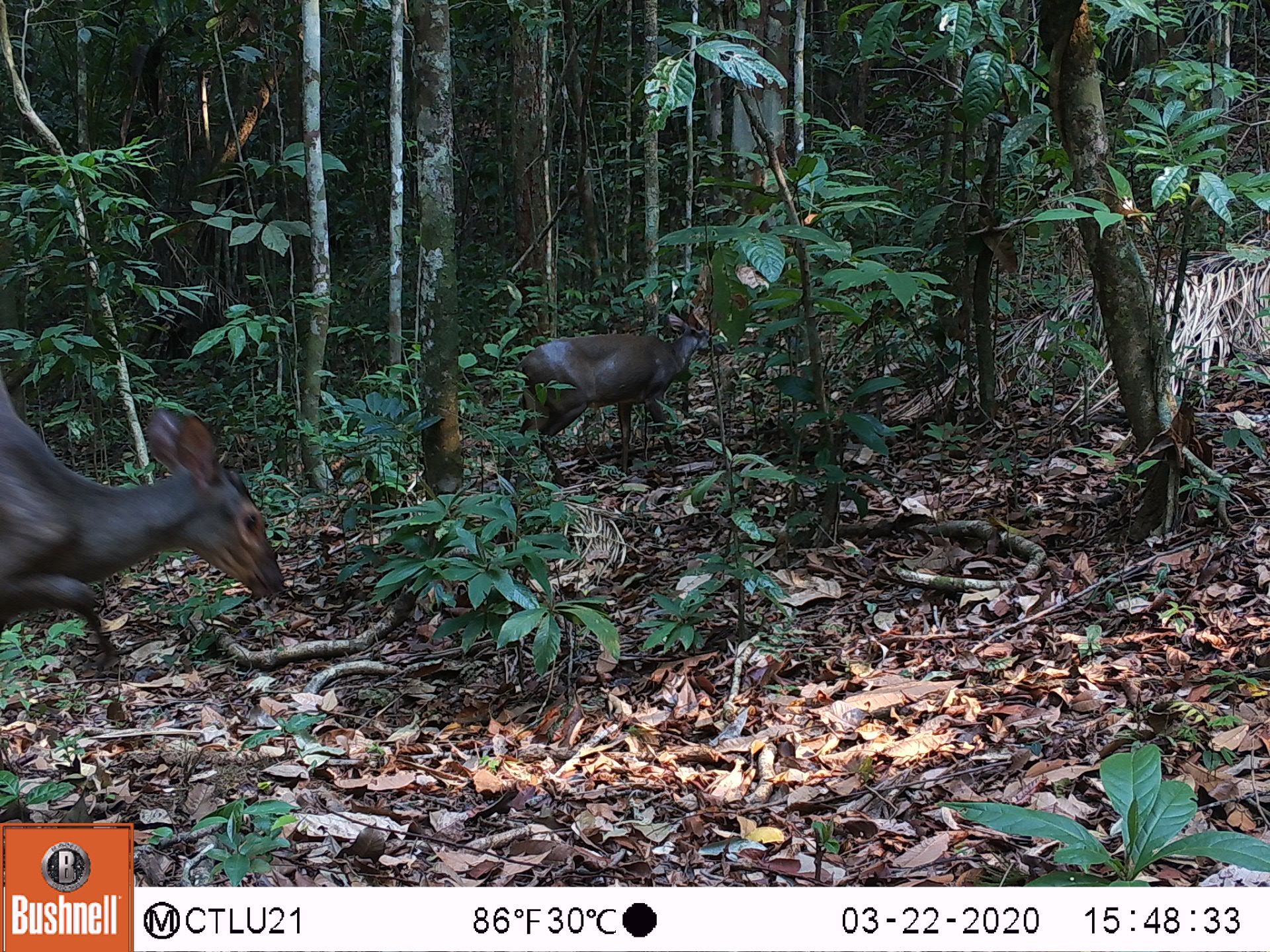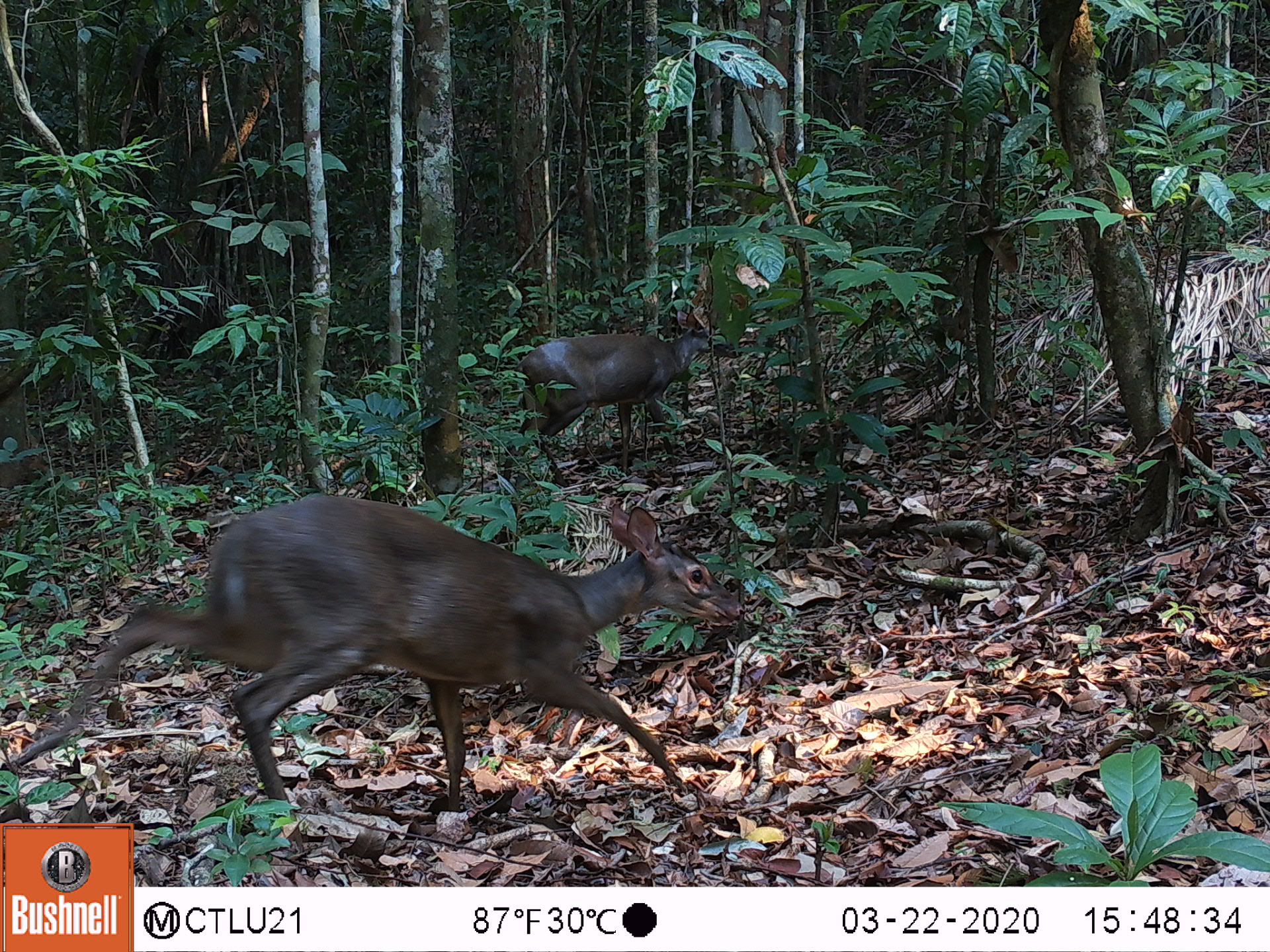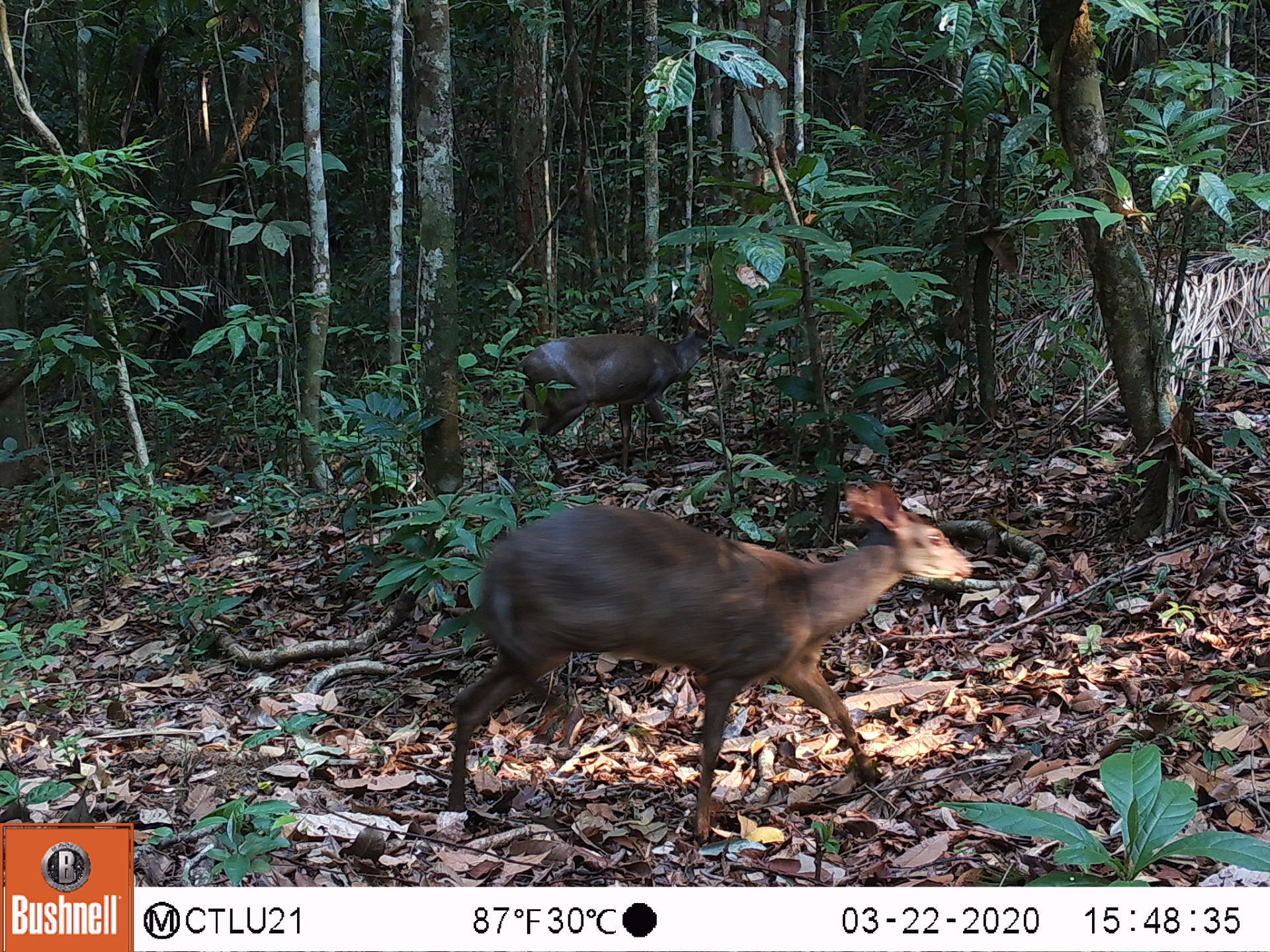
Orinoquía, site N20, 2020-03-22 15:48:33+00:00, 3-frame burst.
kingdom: Animalia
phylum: Chordata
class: Mammalia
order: Artiodactyla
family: Cervidae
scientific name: Cervidae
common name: deer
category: unknown cervid